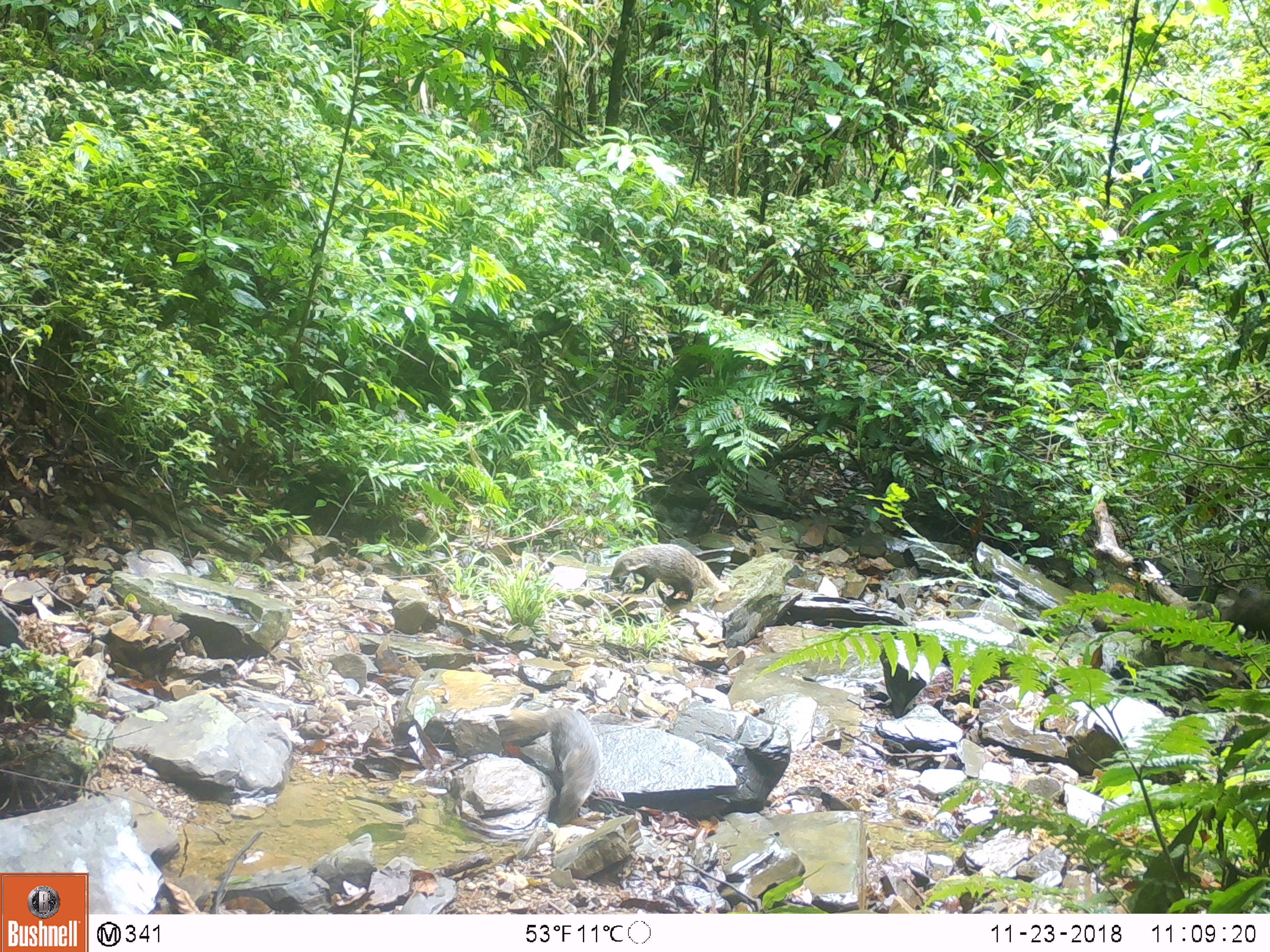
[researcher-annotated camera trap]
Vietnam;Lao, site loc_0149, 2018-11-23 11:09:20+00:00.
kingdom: Animalia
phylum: Chordata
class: Mammalia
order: Carnivora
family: Herpestidae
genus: Urva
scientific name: Urva urva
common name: crab-eating mongoose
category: crab eating mongoose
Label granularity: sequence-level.